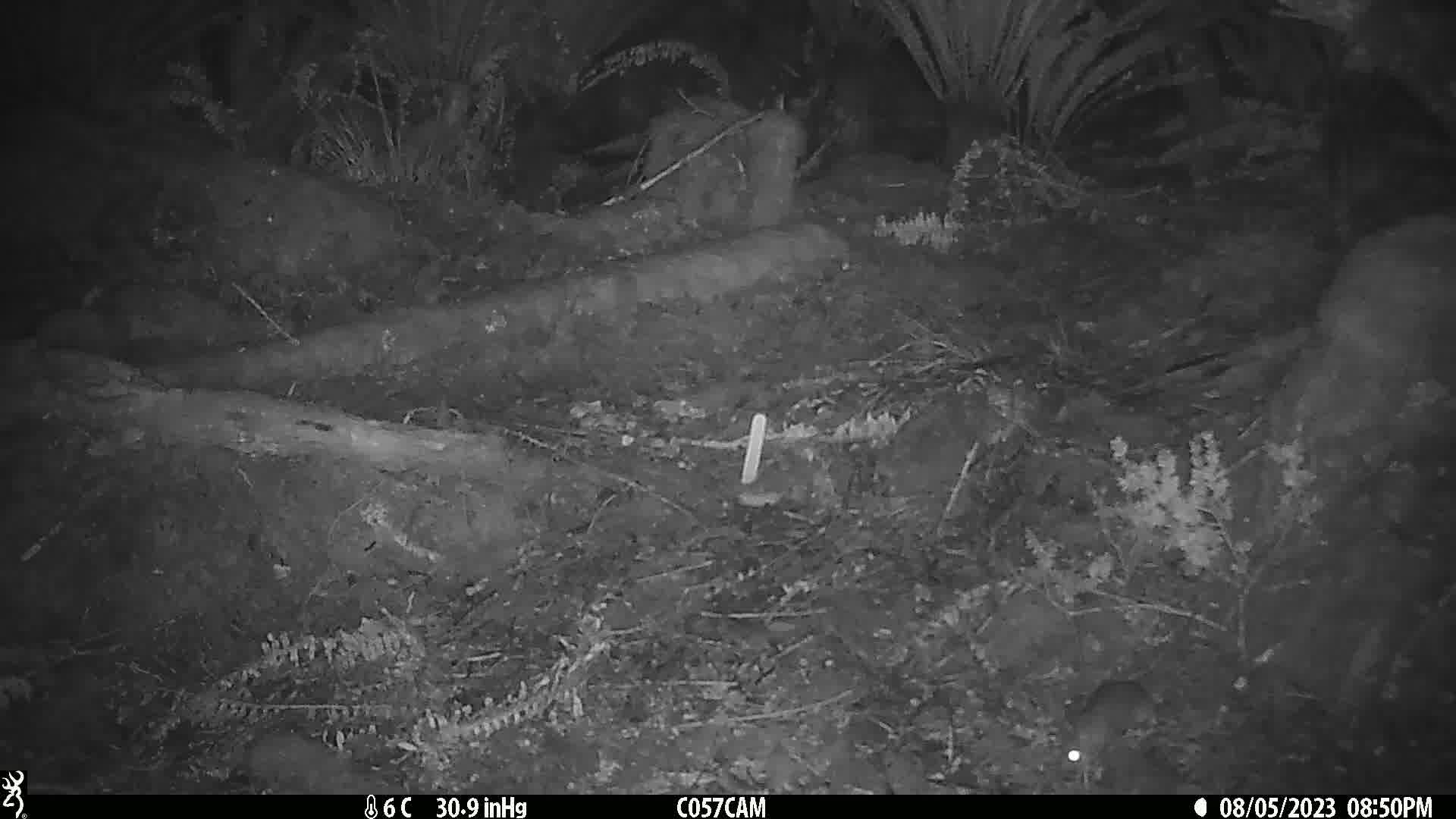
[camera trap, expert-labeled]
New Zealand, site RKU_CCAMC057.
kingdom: Animalia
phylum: Chordata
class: Mammalia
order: Rodentia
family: Muridae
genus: Rattus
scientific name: Rattus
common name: rat